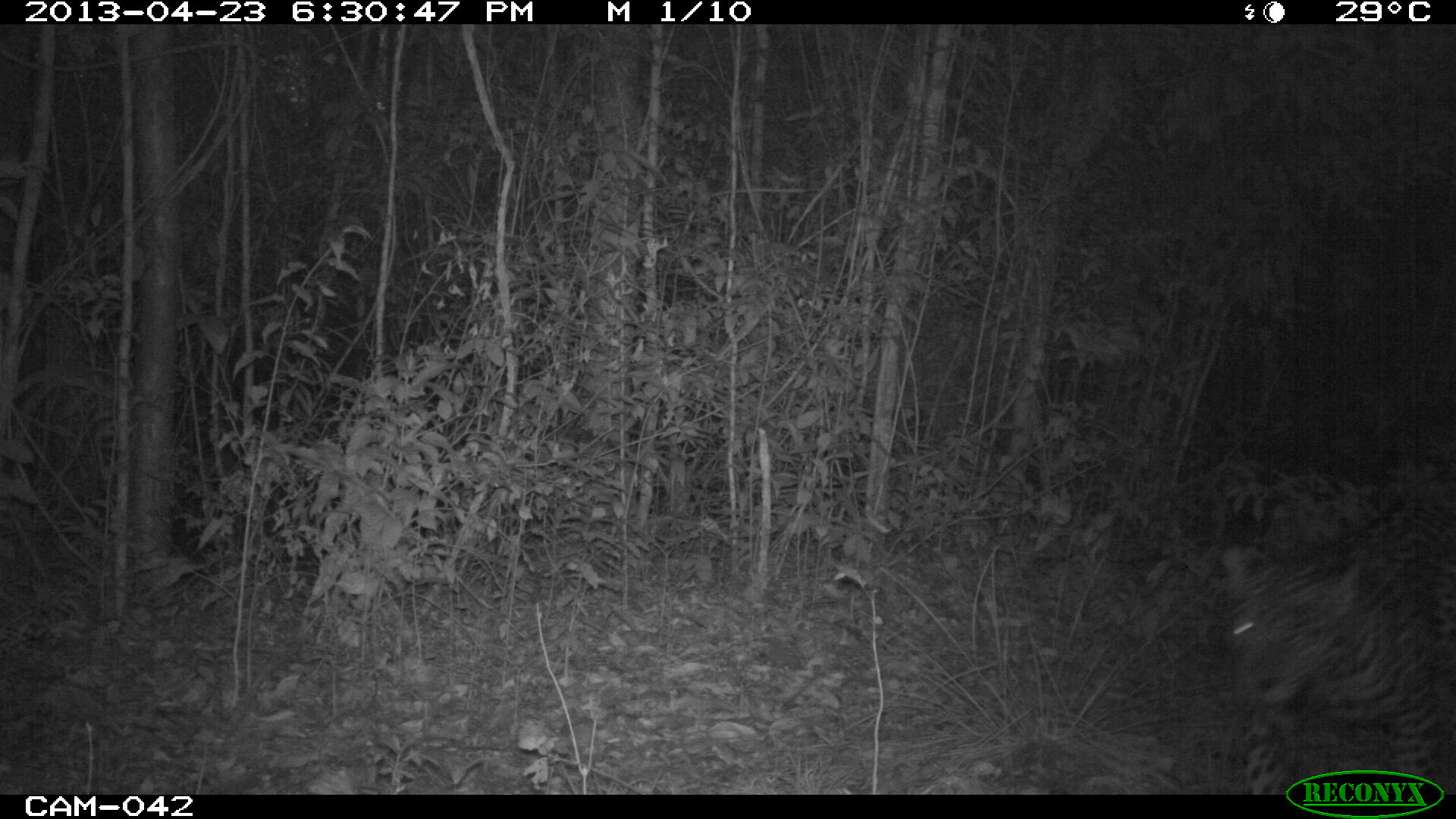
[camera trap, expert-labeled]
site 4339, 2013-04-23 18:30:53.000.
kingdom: Animalia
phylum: Chordata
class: Mammalia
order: Carnivora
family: Felidae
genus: Panthera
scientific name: Panthera onca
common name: jaguar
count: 1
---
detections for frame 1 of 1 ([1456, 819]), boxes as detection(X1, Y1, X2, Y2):
panthera onca: detection(1214, 491, 1456, 794)